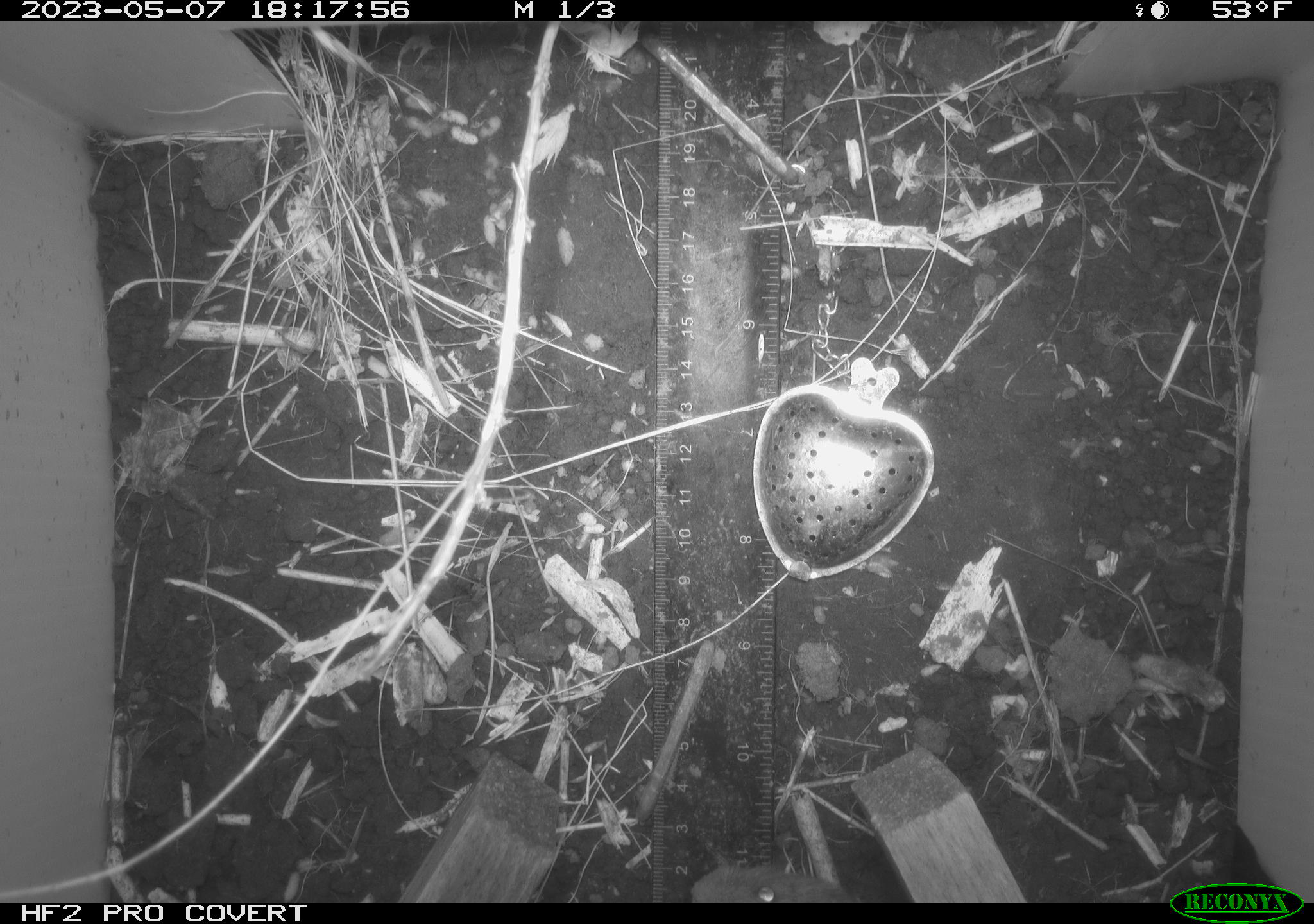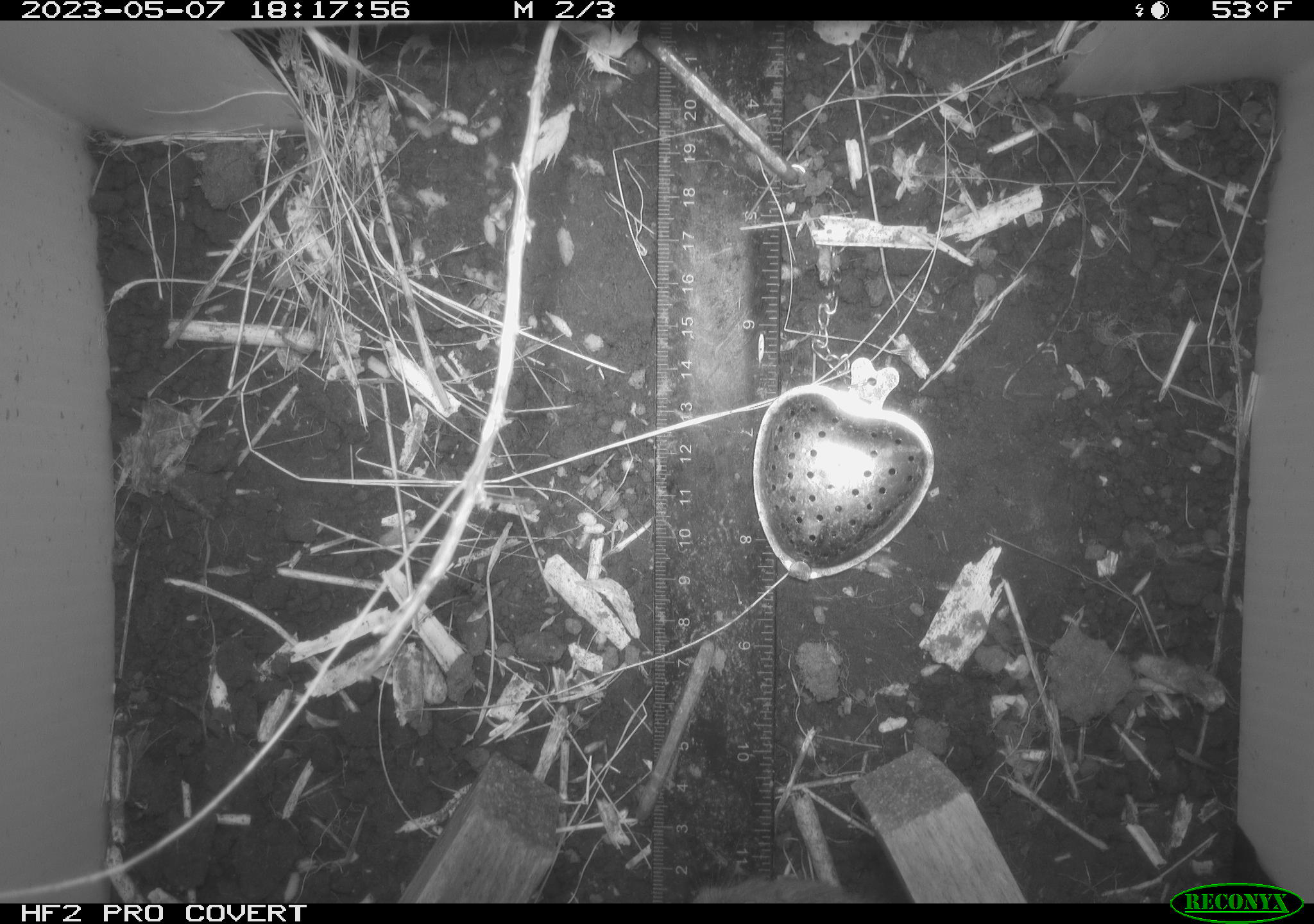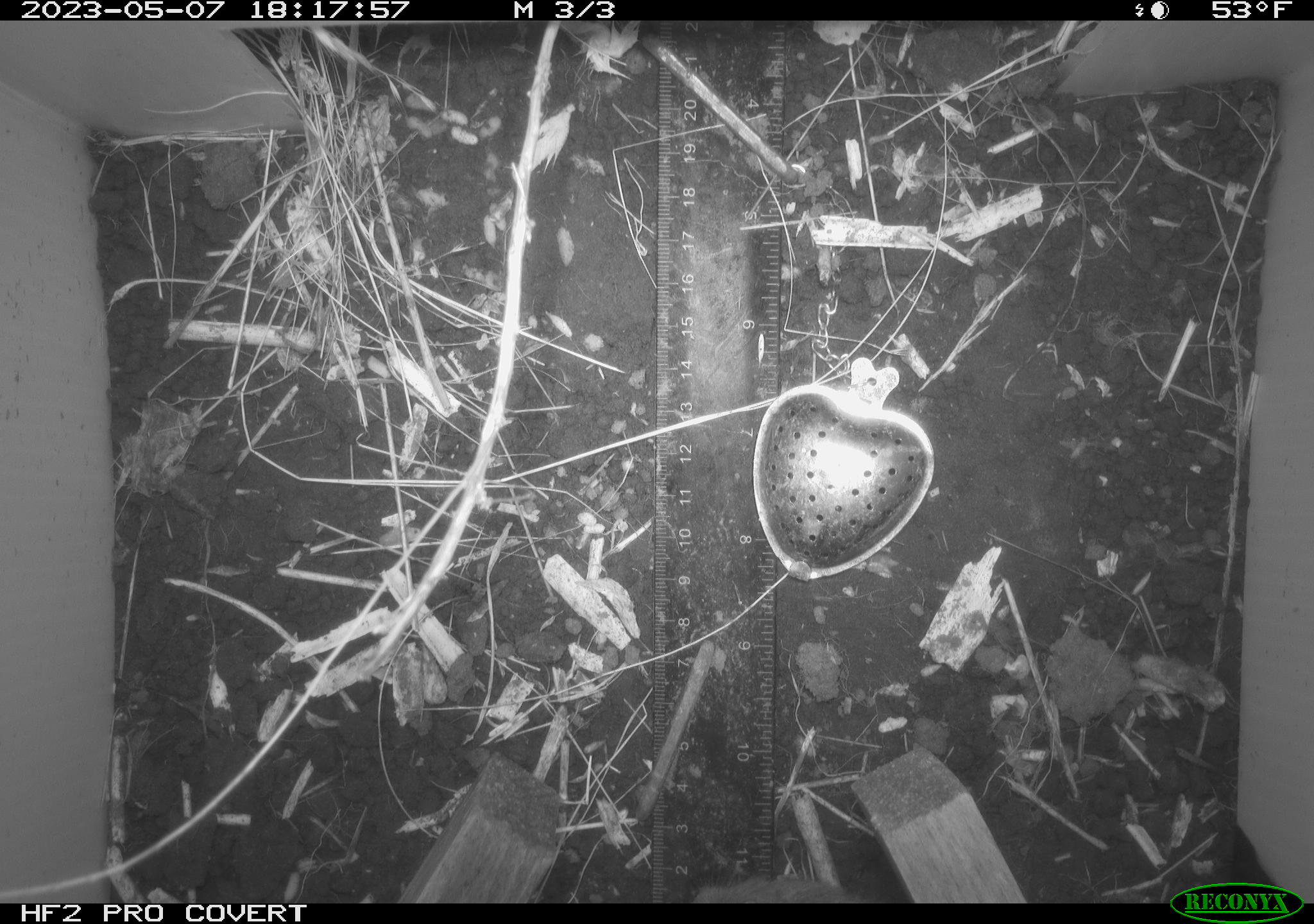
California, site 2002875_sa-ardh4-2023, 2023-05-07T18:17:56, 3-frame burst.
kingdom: Animalia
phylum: Chordata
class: Mammalia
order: Rodentia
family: Cricetidae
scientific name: Arvicolinae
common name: voles, lemmings, and muskrats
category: arvicolinae subfamily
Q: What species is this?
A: Arvicolinae subfamily (voles, lemmings, and muskrats) (Arvicolinae).